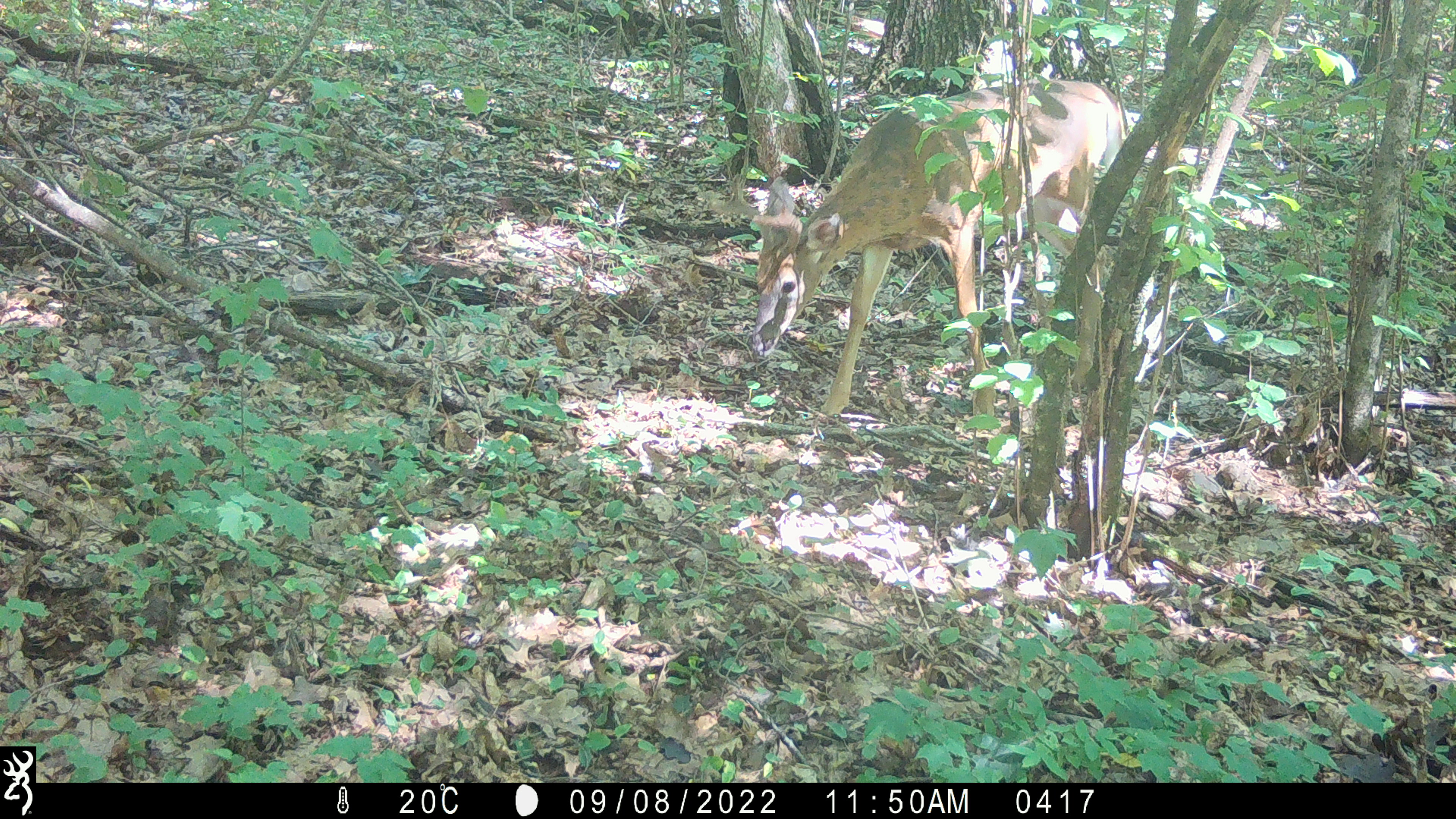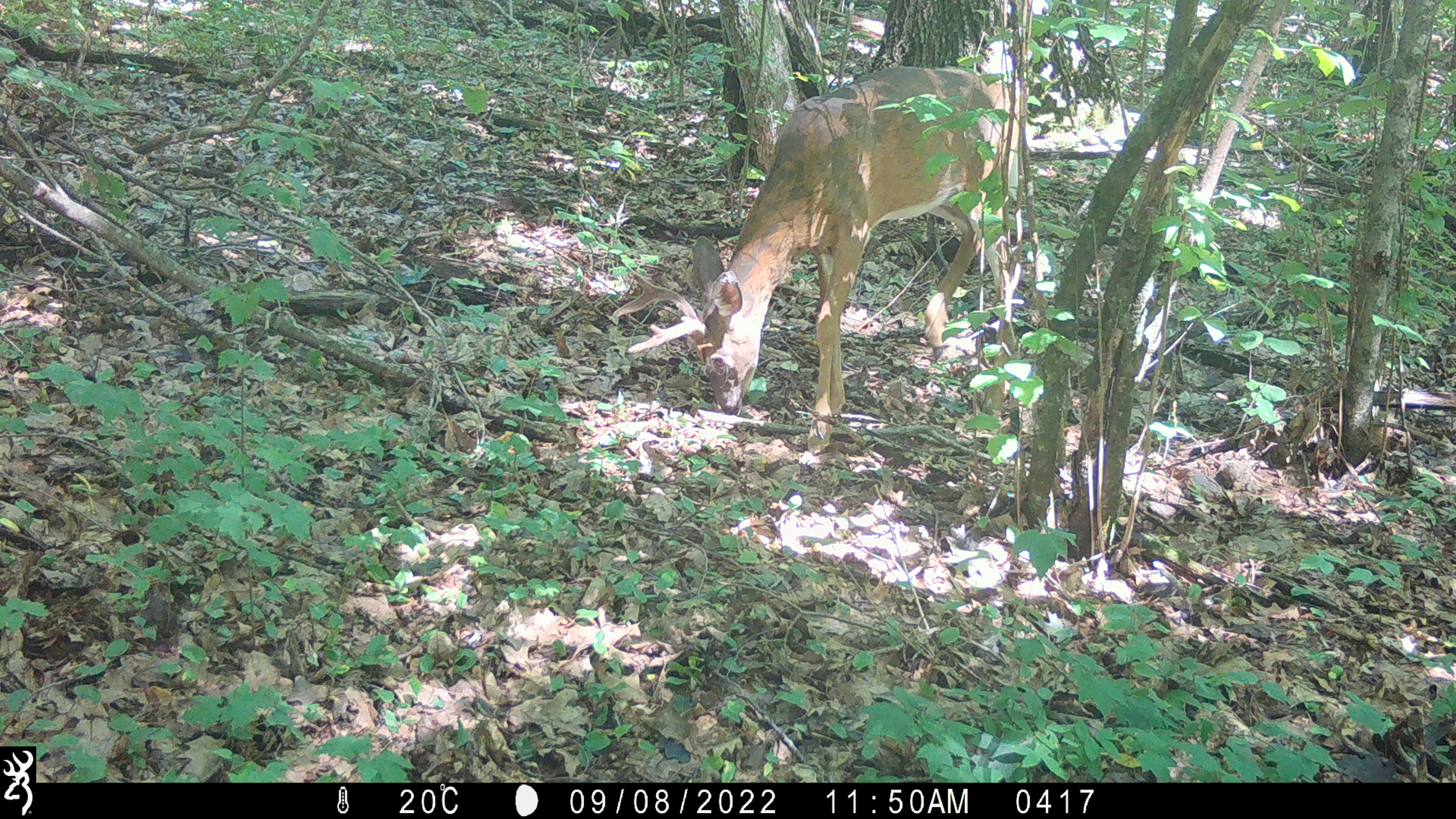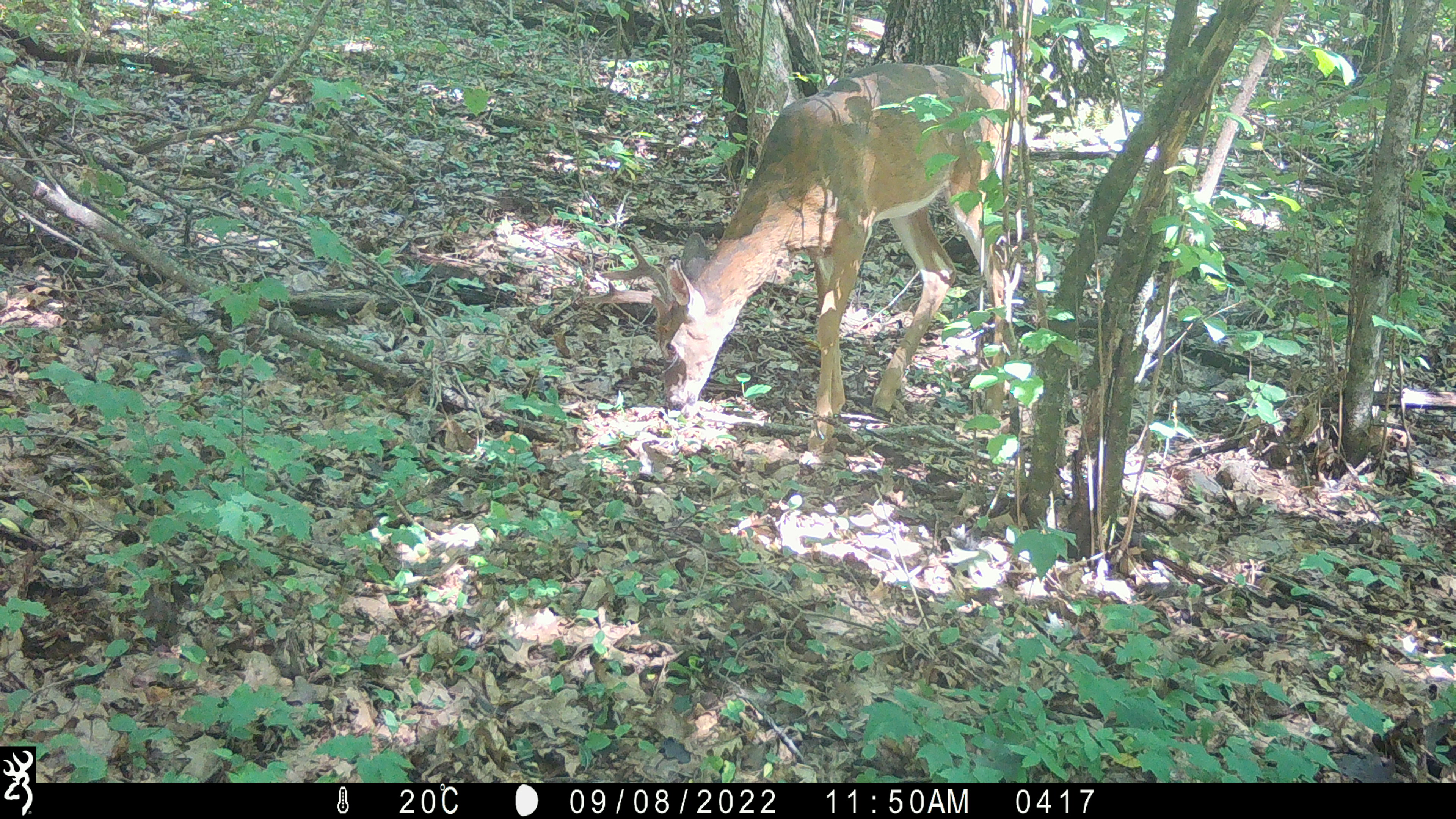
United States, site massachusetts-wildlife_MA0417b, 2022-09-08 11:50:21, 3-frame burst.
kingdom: Animalia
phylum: Chordata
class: Mammalia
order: Artiodactyla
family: Cervidae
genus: Odocoileus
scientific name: Odocoileus virginianus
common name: white-tailed deer